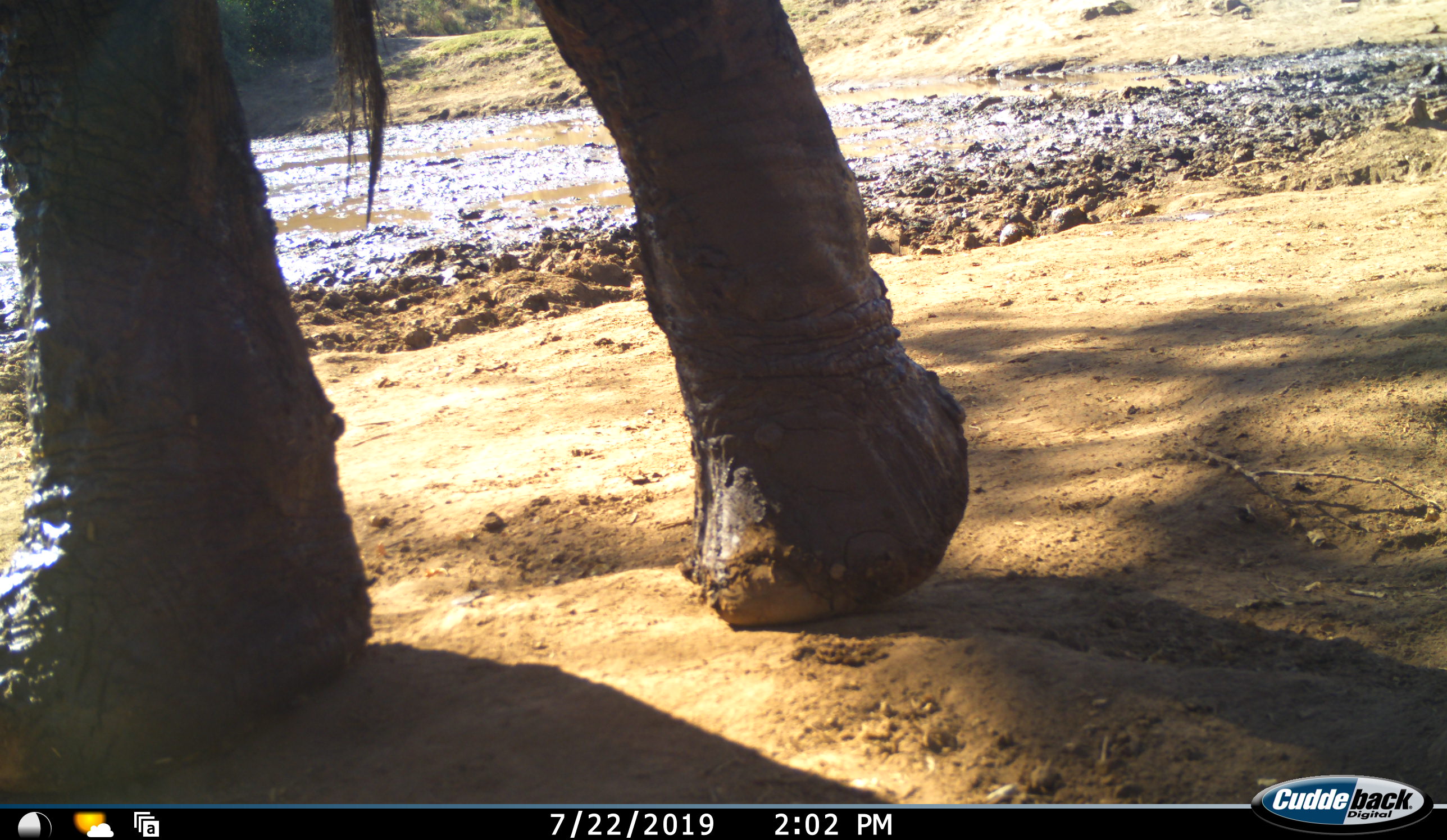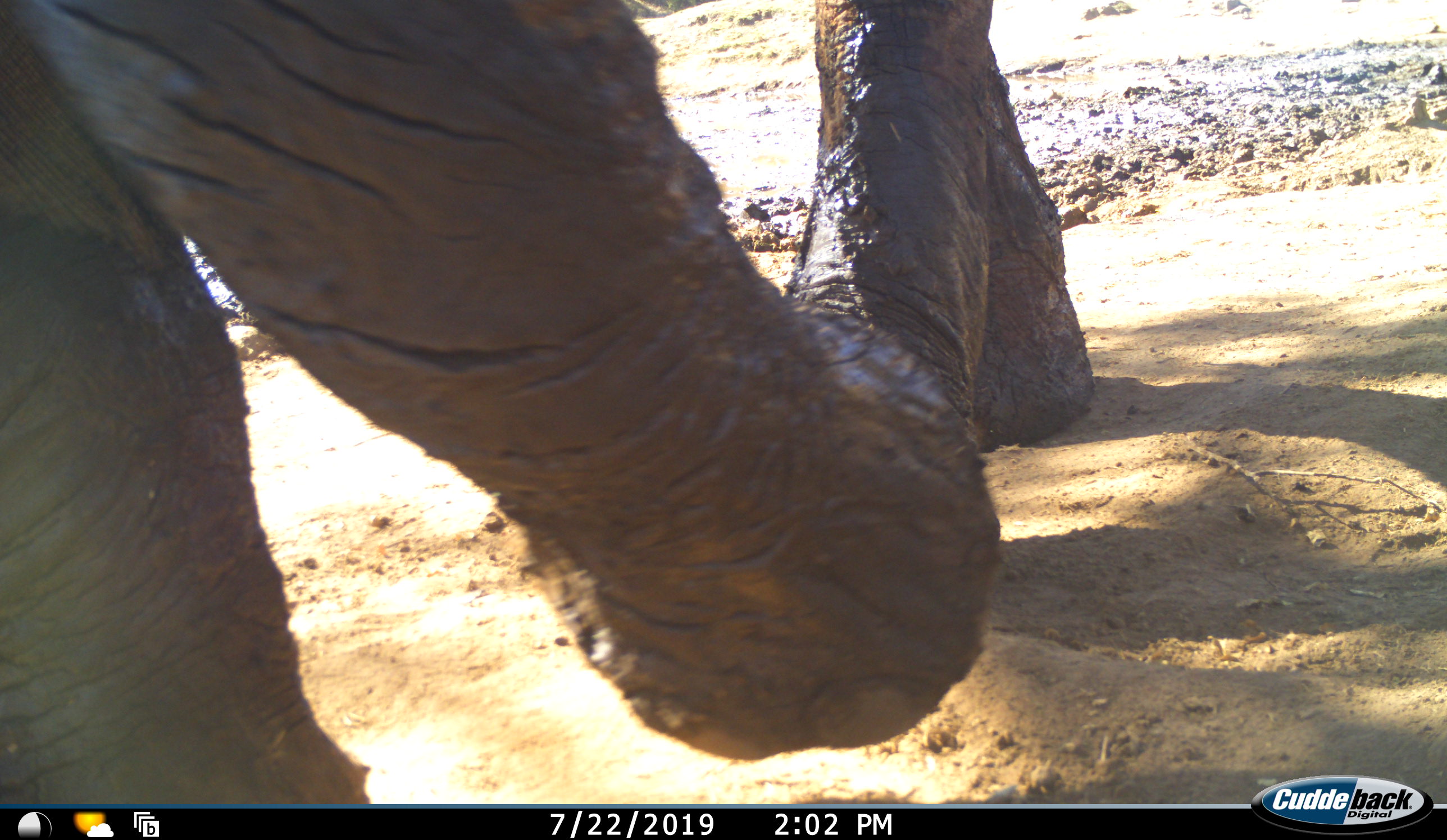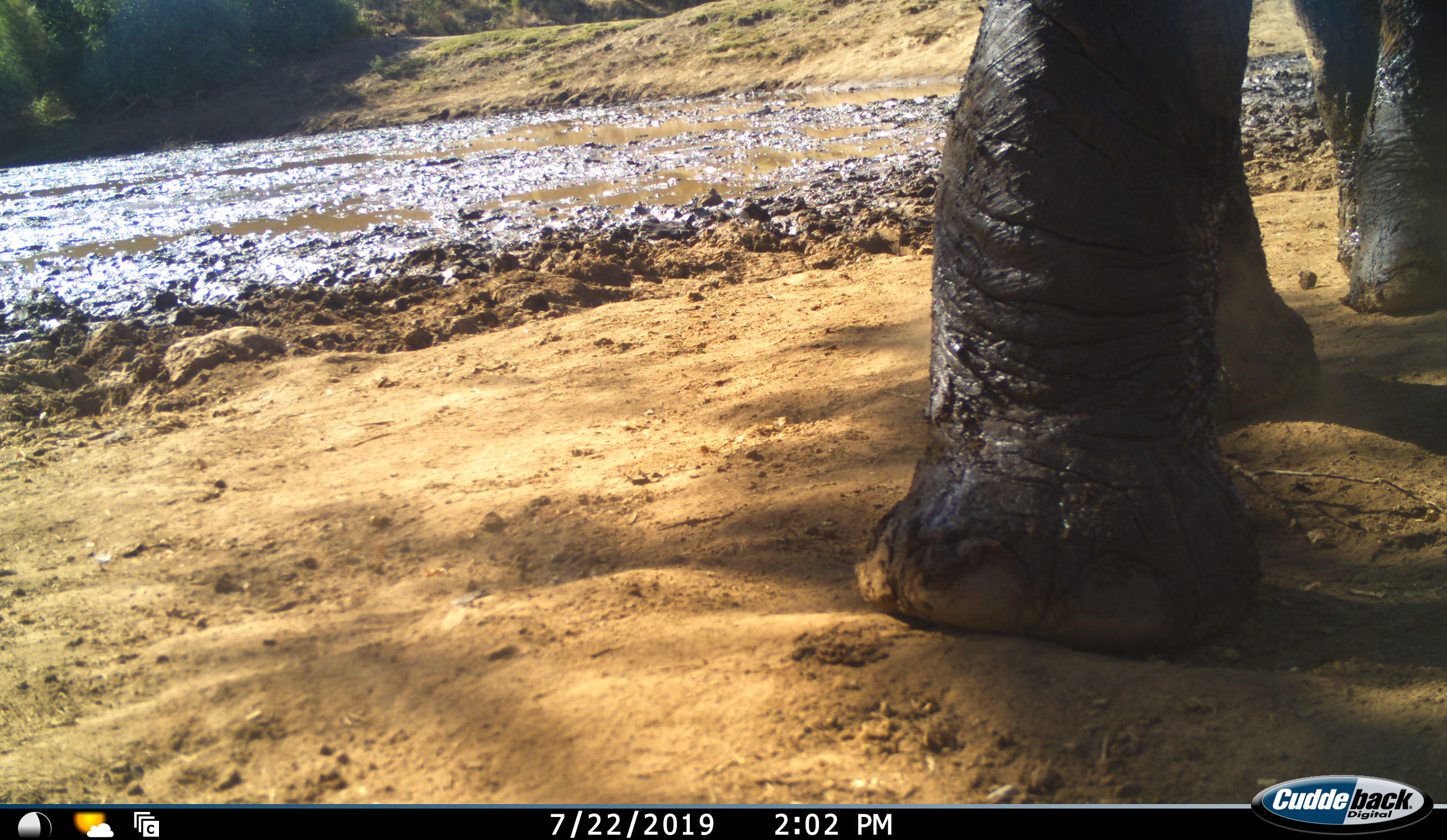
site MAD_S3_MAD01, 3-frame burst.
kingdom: Animalia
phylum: Chordata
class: Mammalia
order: Proboscidea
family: Elephantidae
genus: Loxodonta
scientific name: Loxodonta africana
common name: african bush elephant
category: elephant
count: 1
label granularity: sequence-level